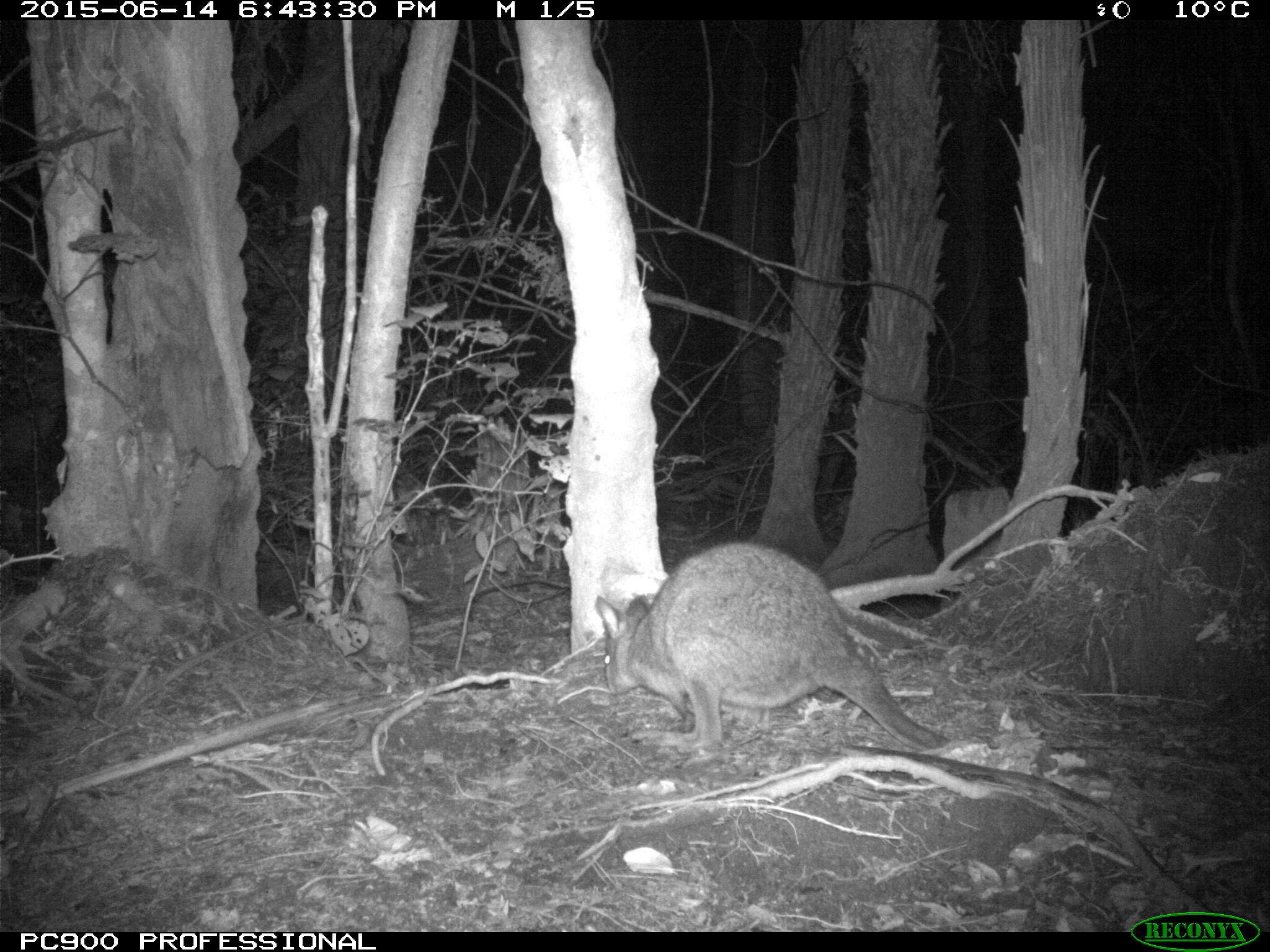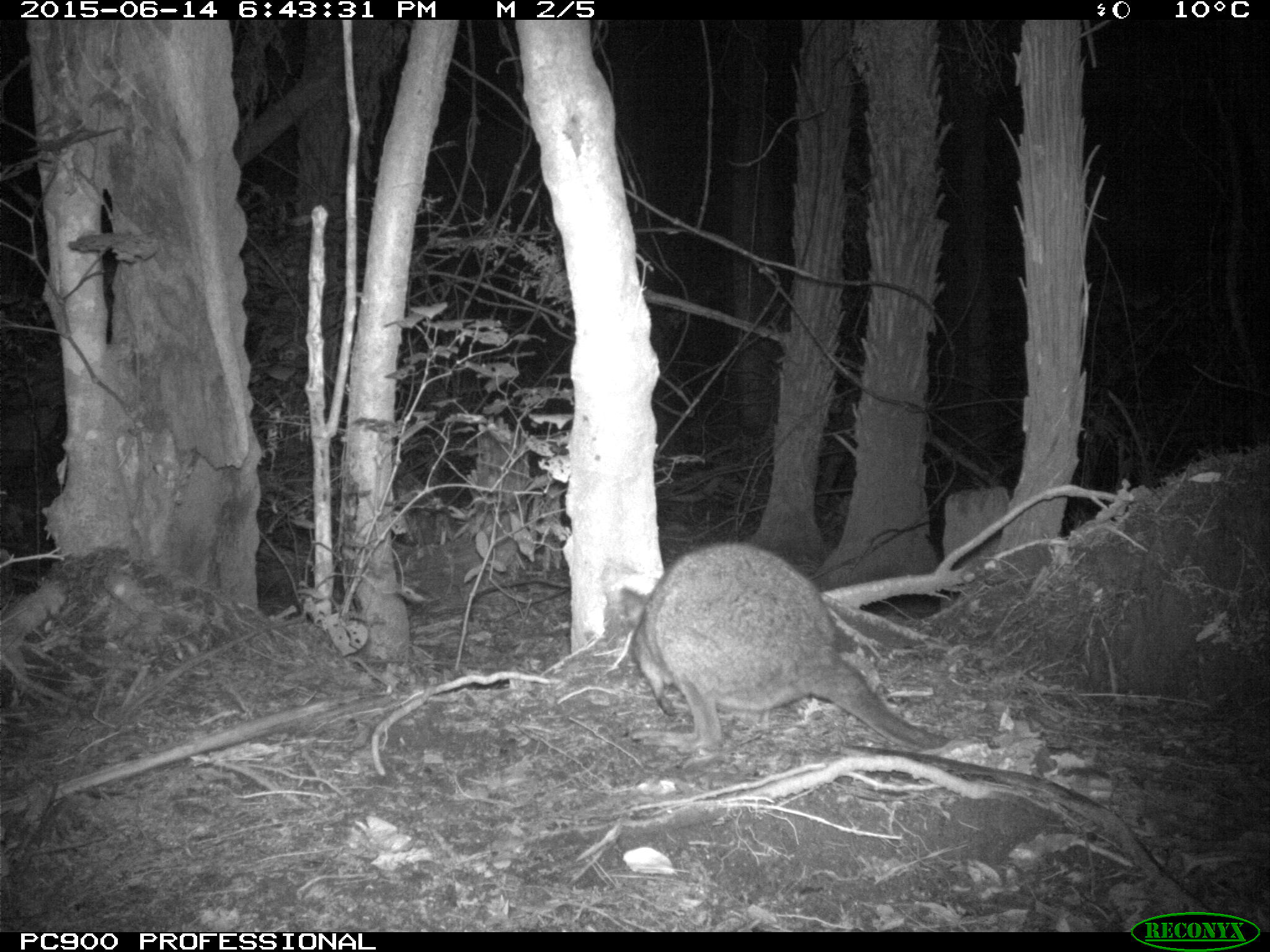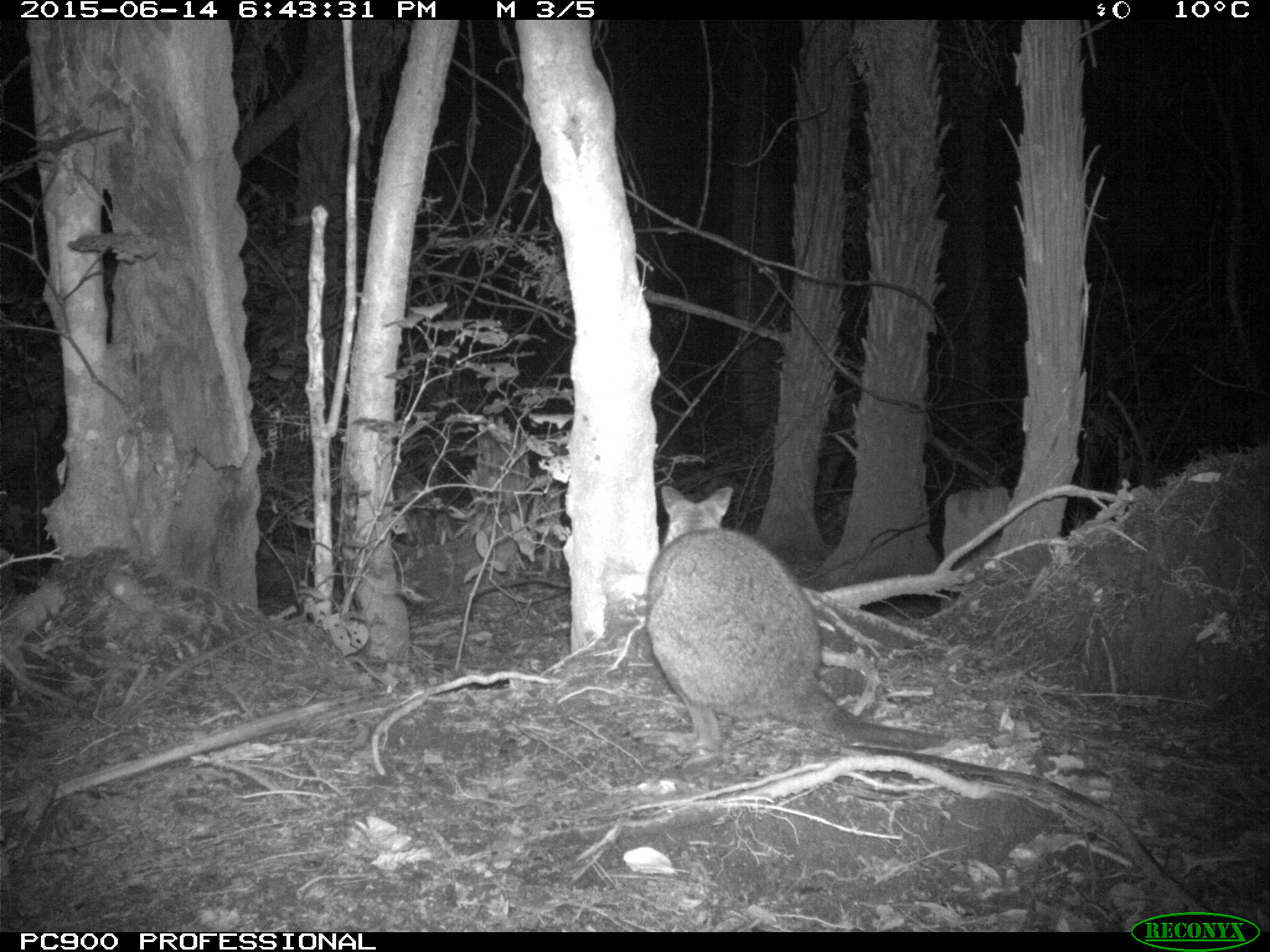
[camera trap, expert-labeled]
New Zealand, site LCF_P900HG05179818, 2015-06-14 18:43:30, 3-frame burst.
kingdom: Animalia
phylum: Chordata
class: Mammalia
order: Diprotodontia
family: Macropodidae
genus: Notamacropus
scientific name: Notamacropus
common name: wallaby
Wallaby (Notamacropus).